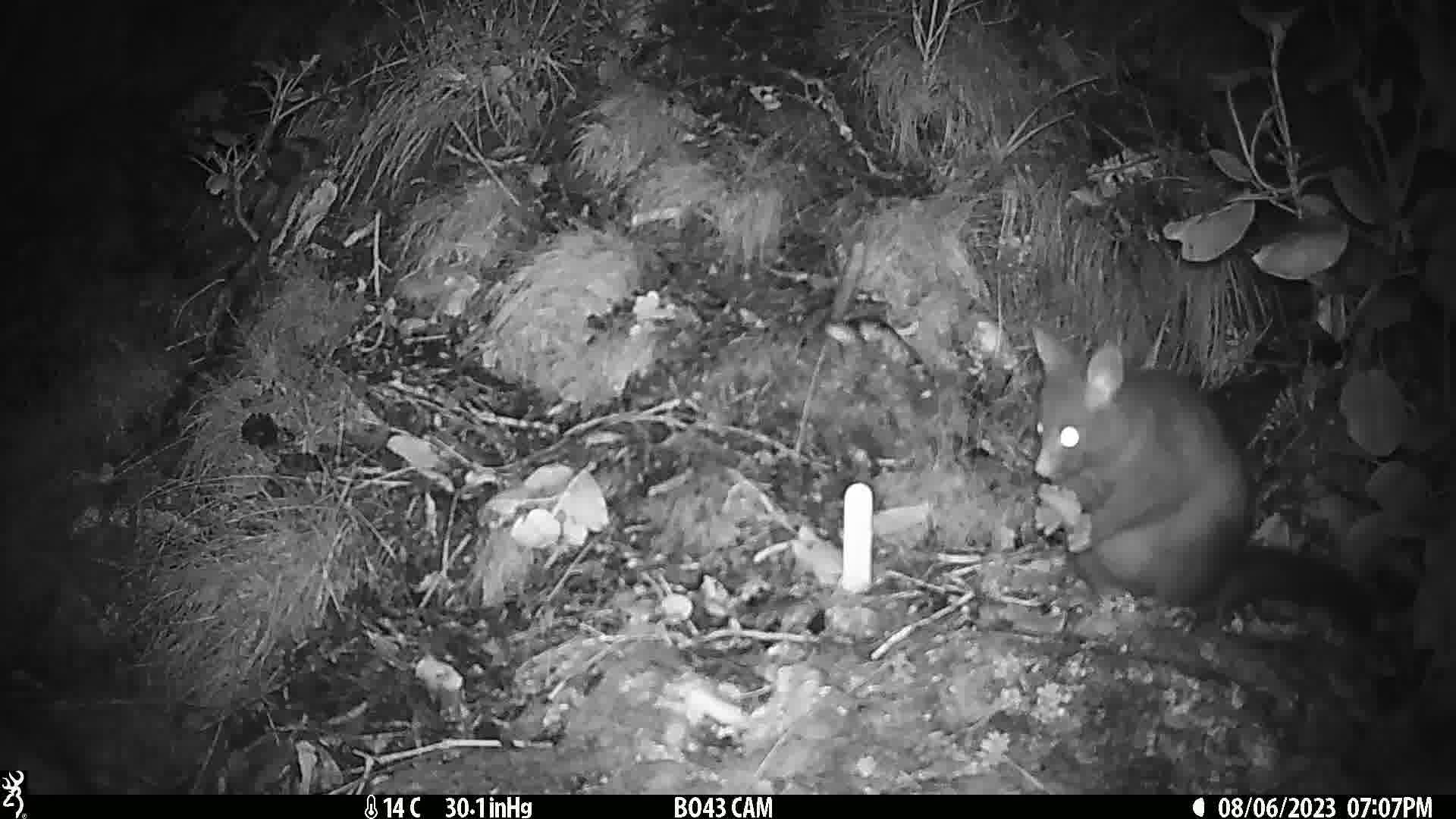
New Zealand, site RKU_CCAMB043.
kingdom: Animalia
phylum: Chordata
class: Mammalia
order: Diprotodontia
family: Phalangeridae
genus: Trichosurus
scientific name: Trichosurus vulpecula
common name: common brushtail possum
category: possum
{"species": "possum (common brushtail possum) (Trichosurus vulpecula)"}